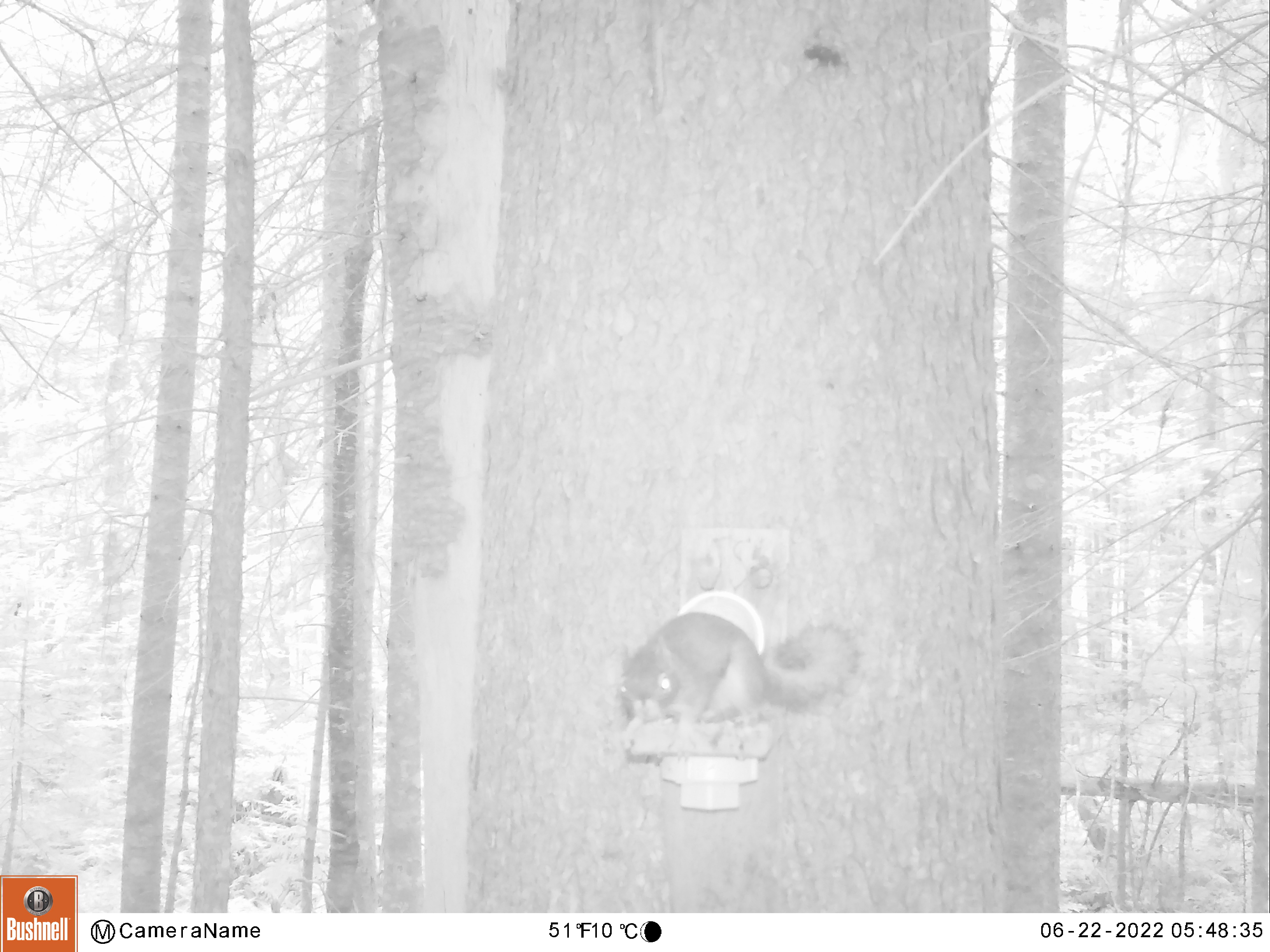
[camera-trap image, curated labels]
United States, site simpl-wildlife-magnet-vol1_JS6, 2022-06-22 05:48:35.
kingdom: Animalia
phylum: Chordata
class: Mammalia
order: Rodentia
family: Sciuridae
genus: Tamiasciurus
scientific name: Tamiasciurus hudsonicus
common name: red squirrel